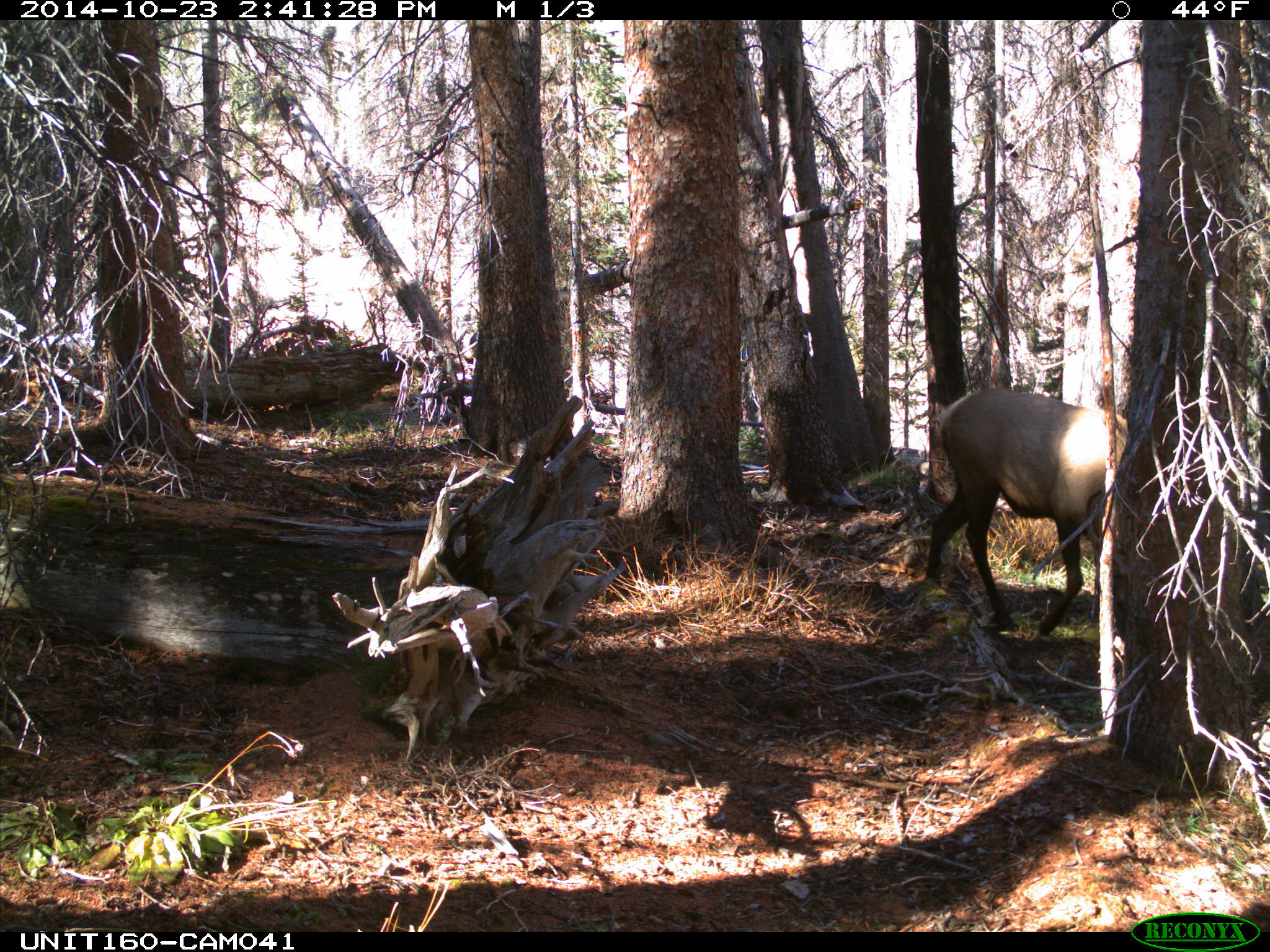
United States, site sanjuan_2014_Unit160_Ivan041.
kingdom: Animalia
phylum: Chordata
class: Mammalia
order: Artiodactyla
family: Cervidae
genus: Cervus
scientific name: Cervus elaphus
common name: red deer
Cervus elaphus (red deer).